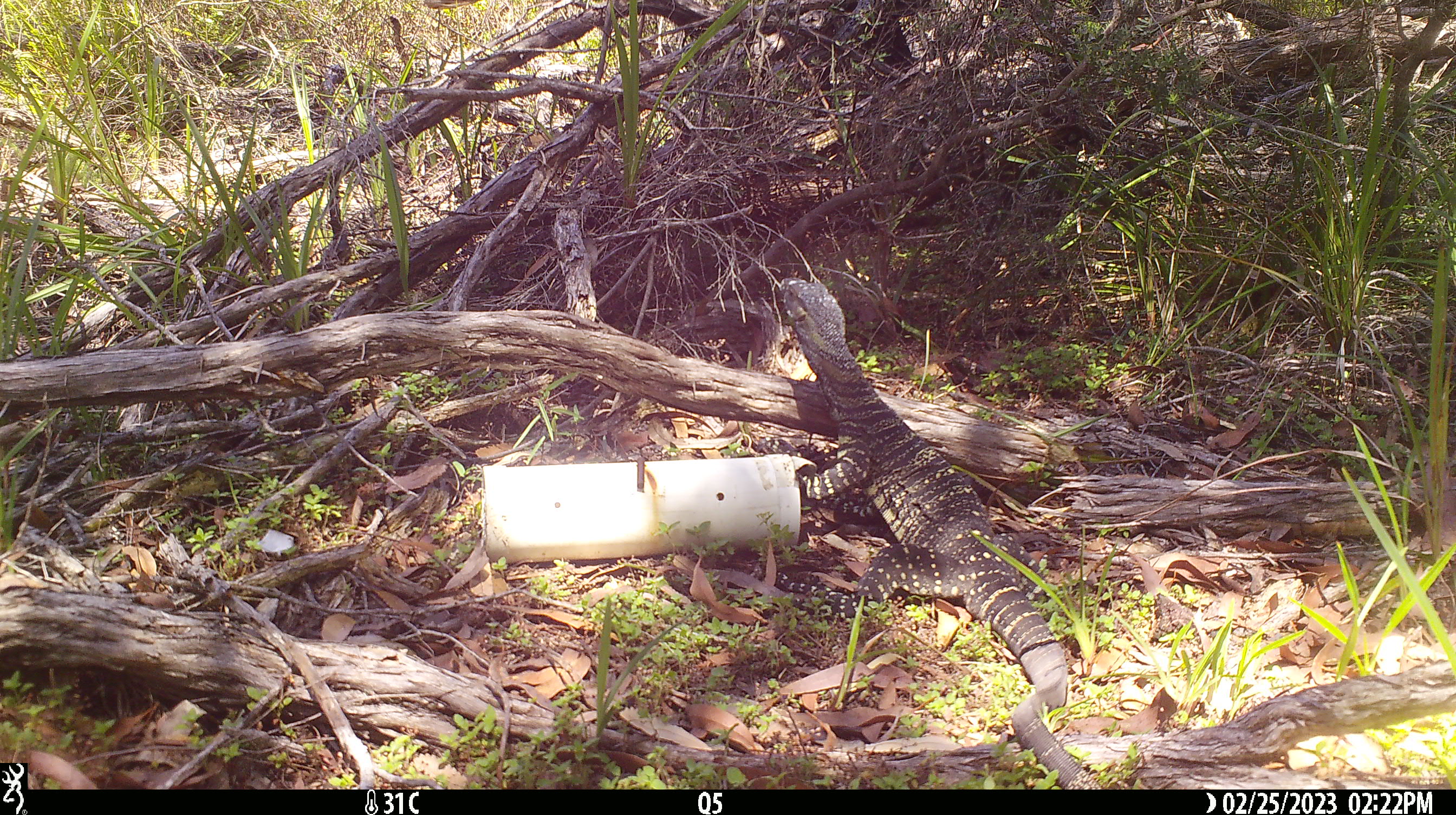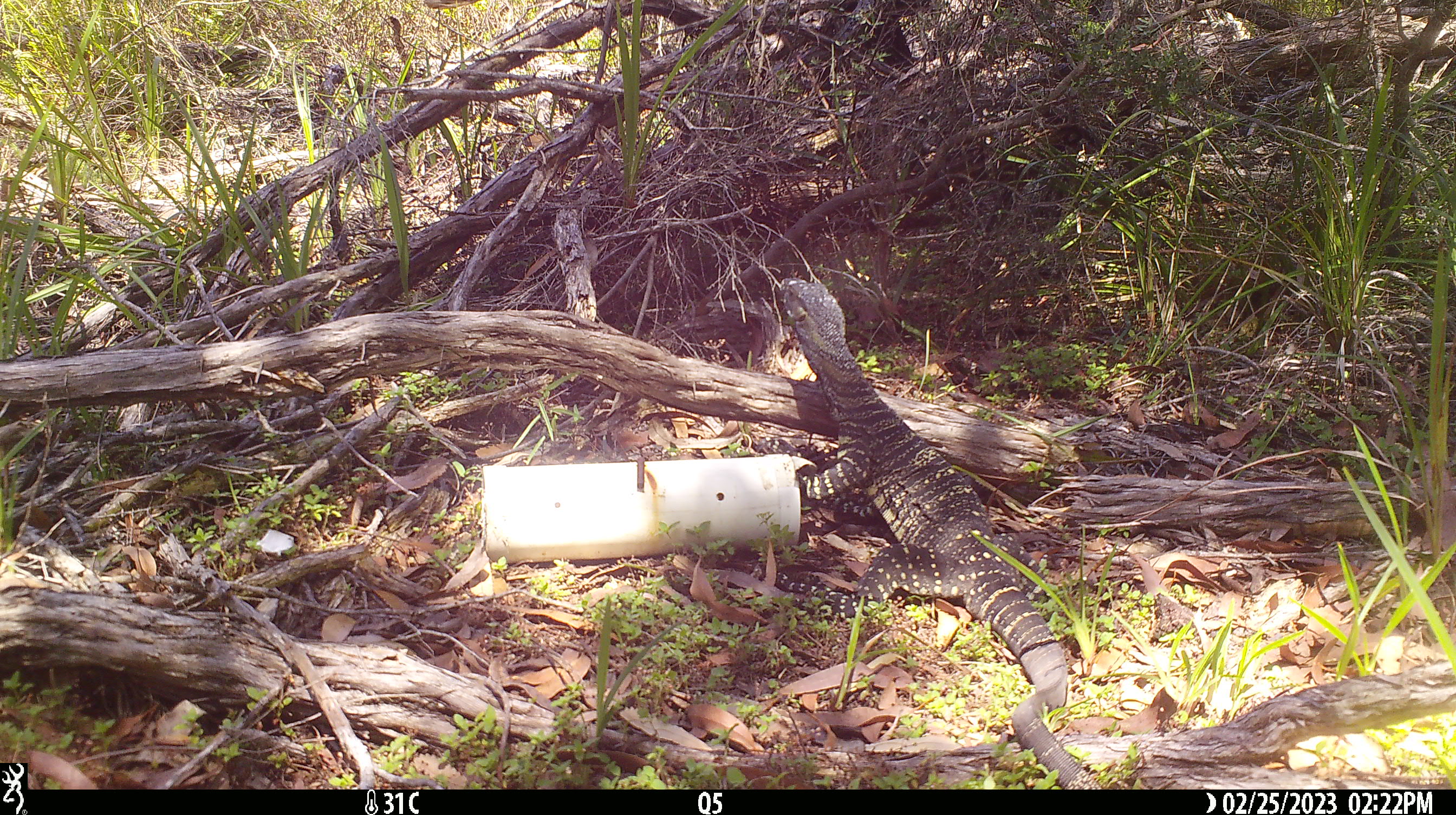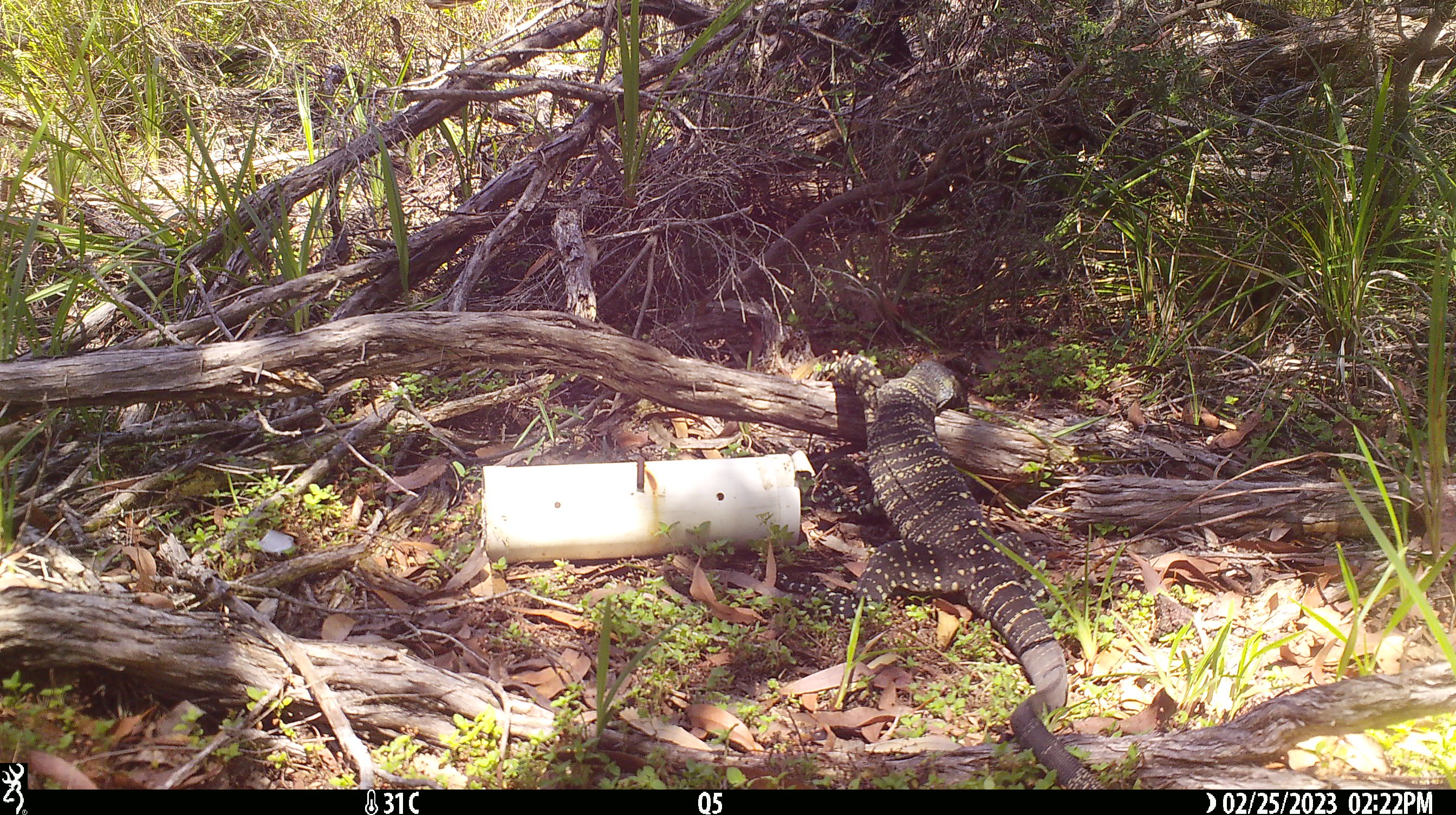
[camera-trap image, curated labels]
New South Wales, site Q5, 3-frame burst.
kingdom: Animalia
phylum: Chordata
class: Reptilia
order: Squamata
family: Varanidae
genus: Varanus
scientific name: Varanus varius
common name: lace monitor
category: goanna